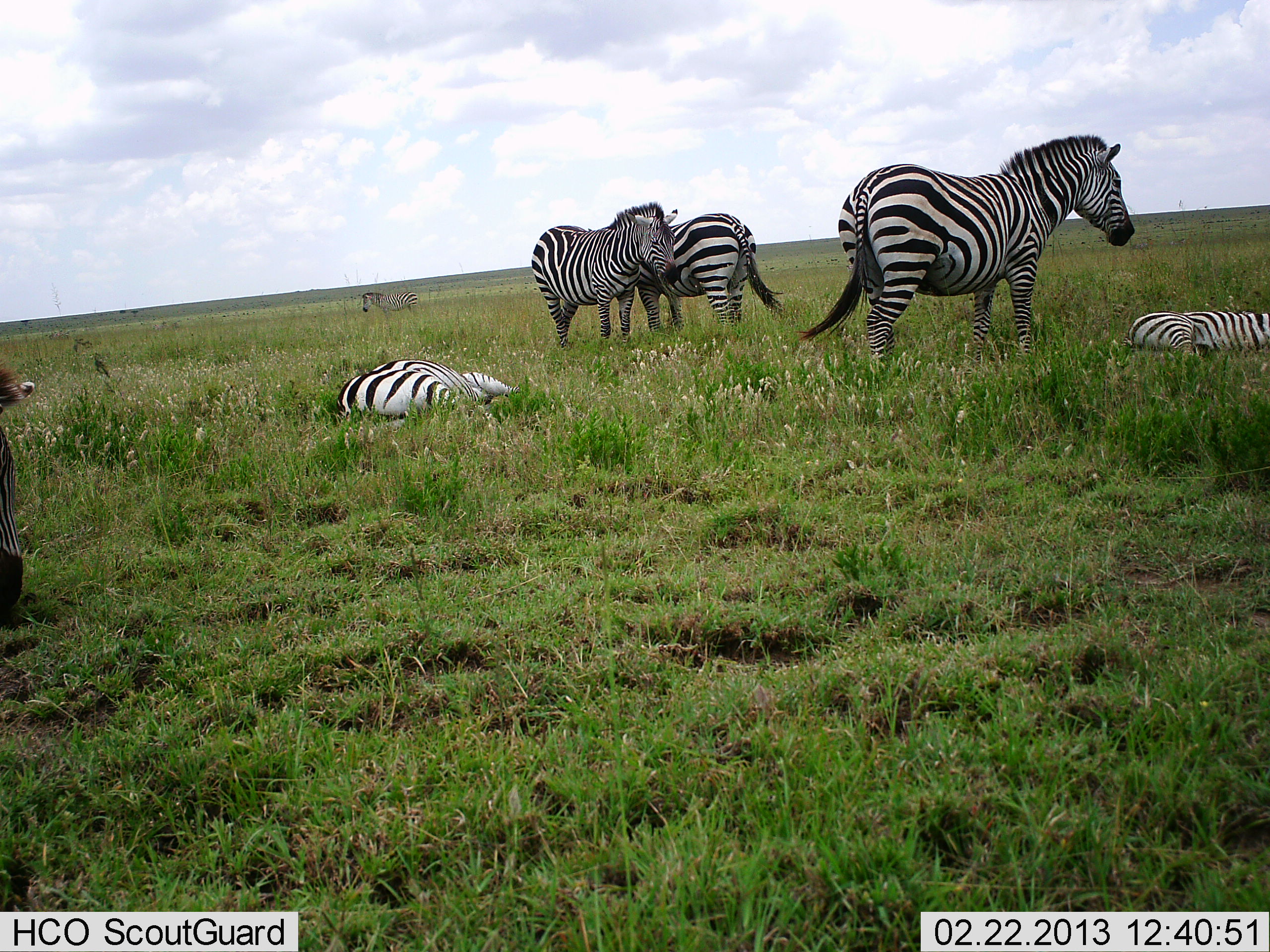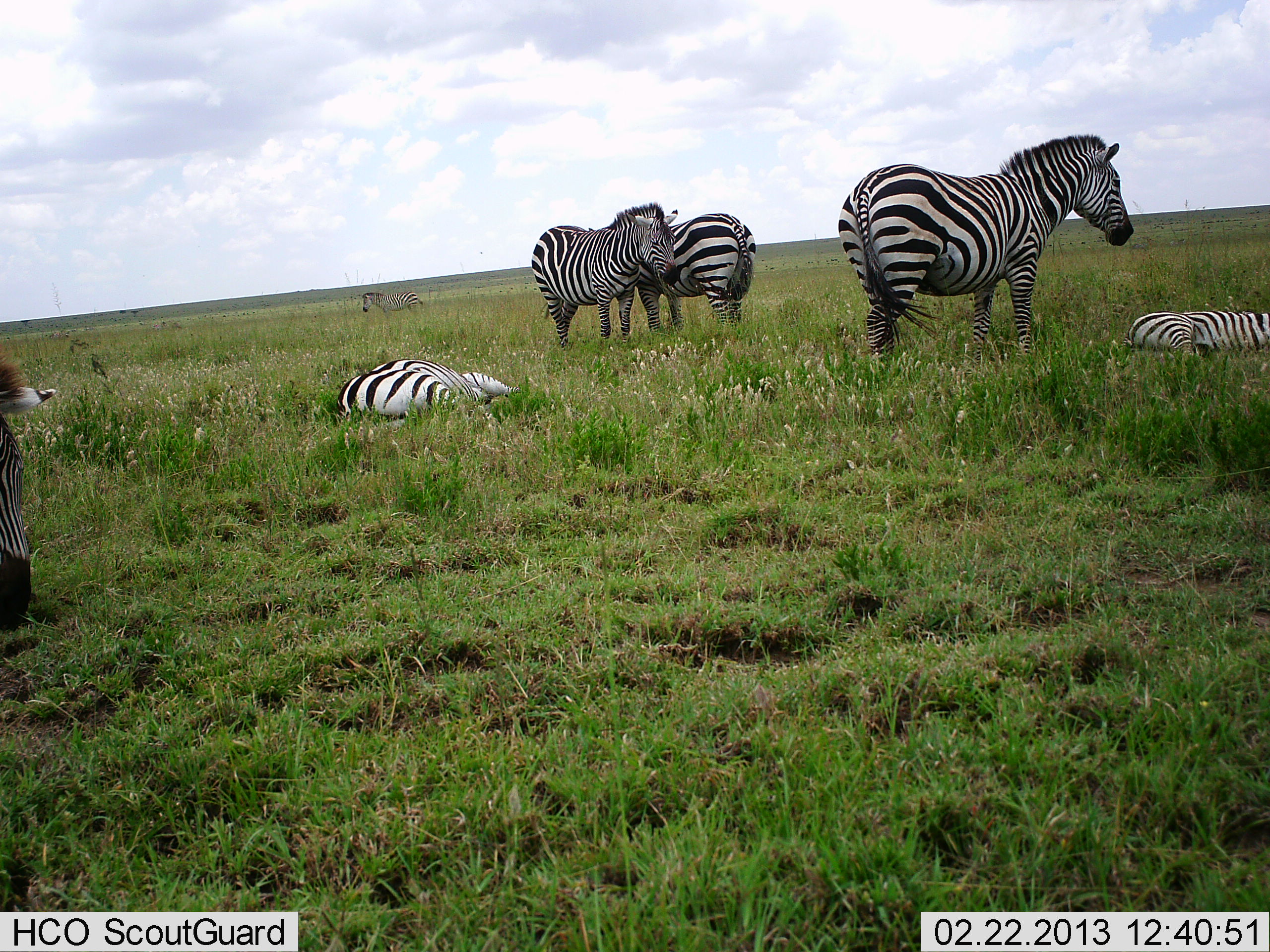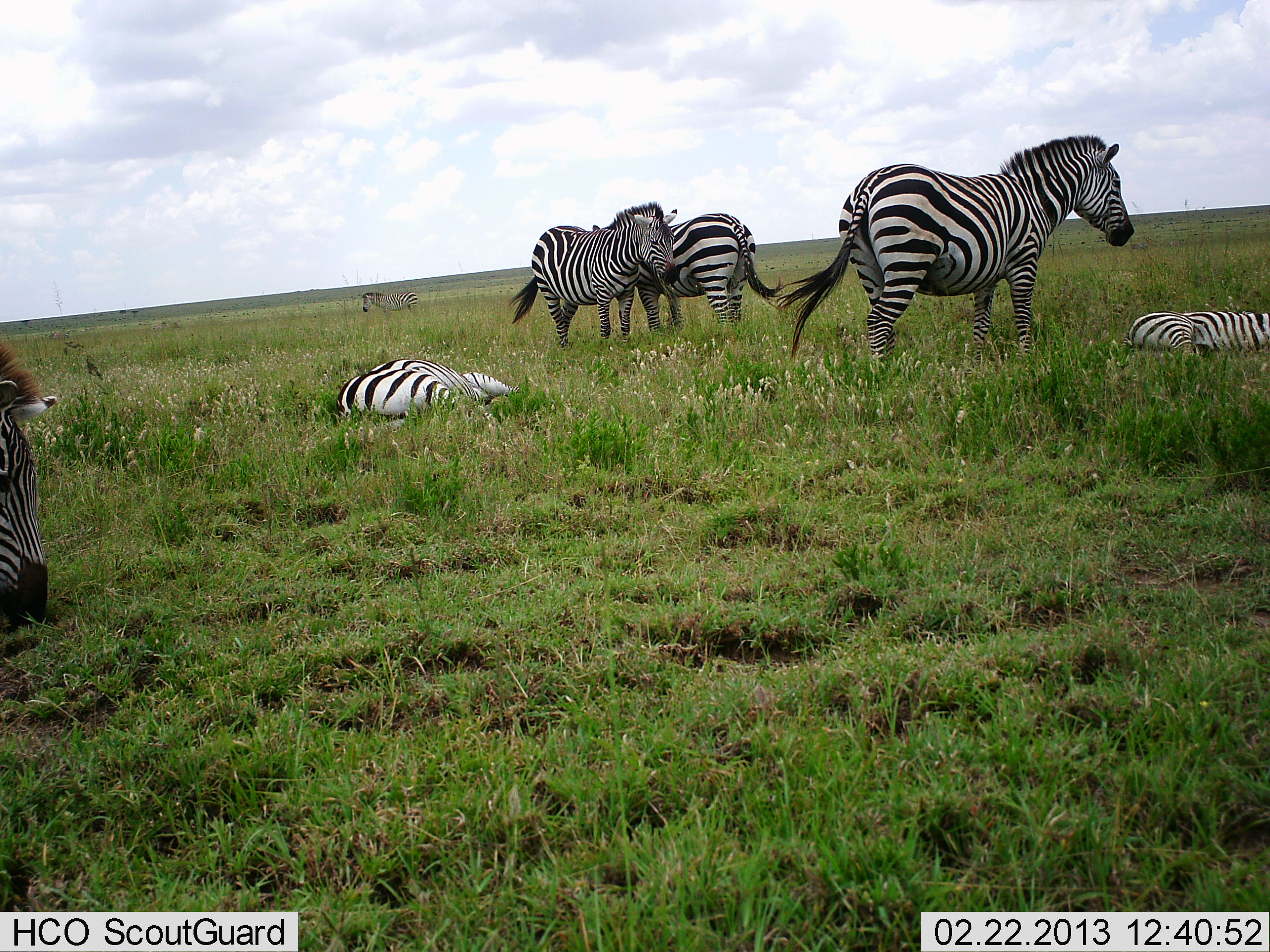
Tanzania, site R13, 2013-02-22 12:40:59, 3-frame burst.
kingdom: Animalia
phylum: Chordata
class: Mammalia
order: Perissodactyla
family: Equidae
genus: Equus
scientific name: Equus quagga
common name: plains zebra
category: zebra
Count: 6.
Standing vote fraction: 70%.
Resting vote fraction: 95%.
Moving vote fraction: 8%.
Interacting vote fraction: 14%.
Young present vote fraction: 5%.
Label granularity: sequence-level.